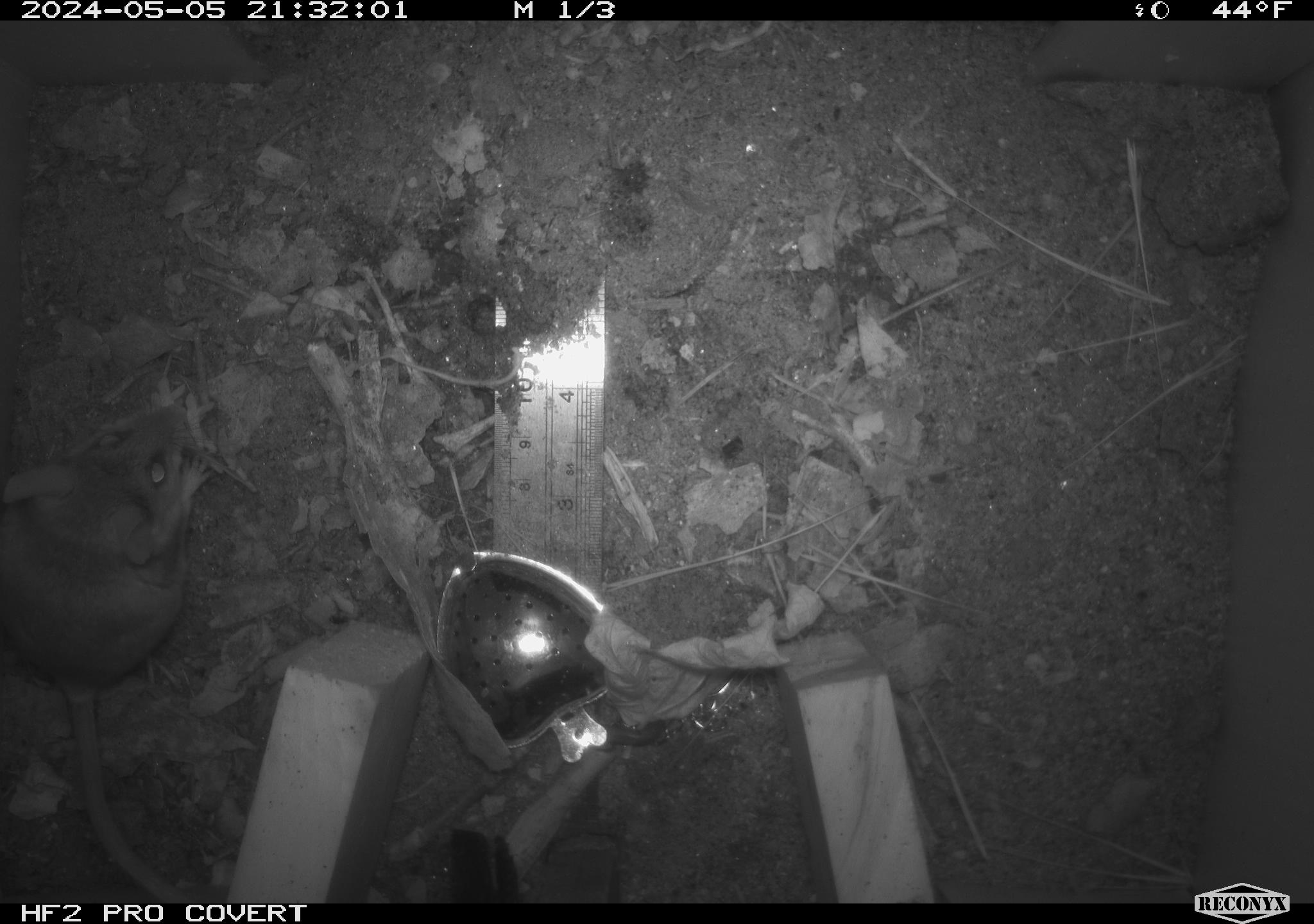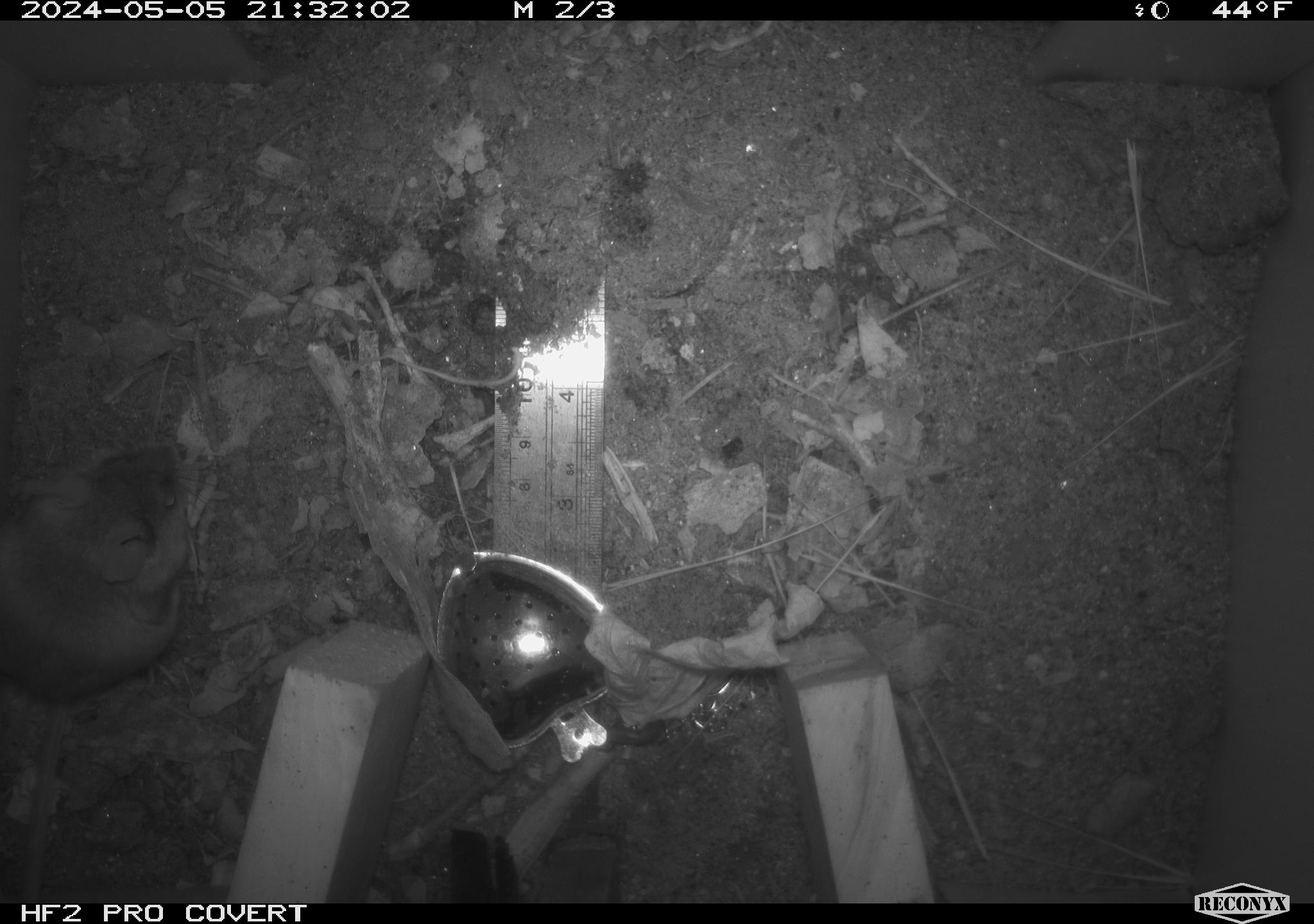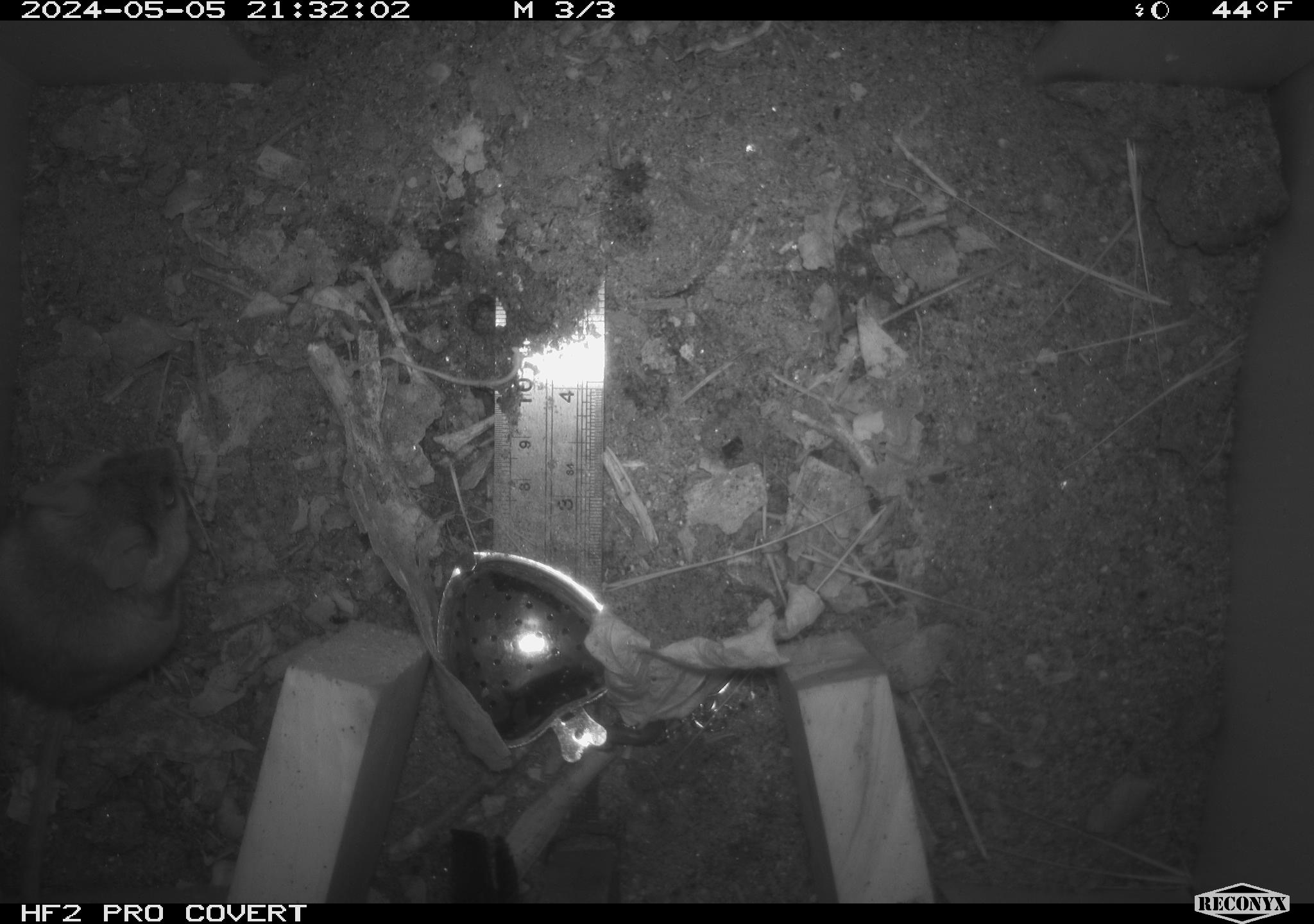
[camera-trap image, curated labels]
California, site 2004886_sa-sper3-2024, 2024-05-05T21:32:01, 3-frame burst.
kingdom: Animalia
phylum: Chordata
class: Mammalia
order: Rodentia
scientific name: Rodentia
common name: mouse species